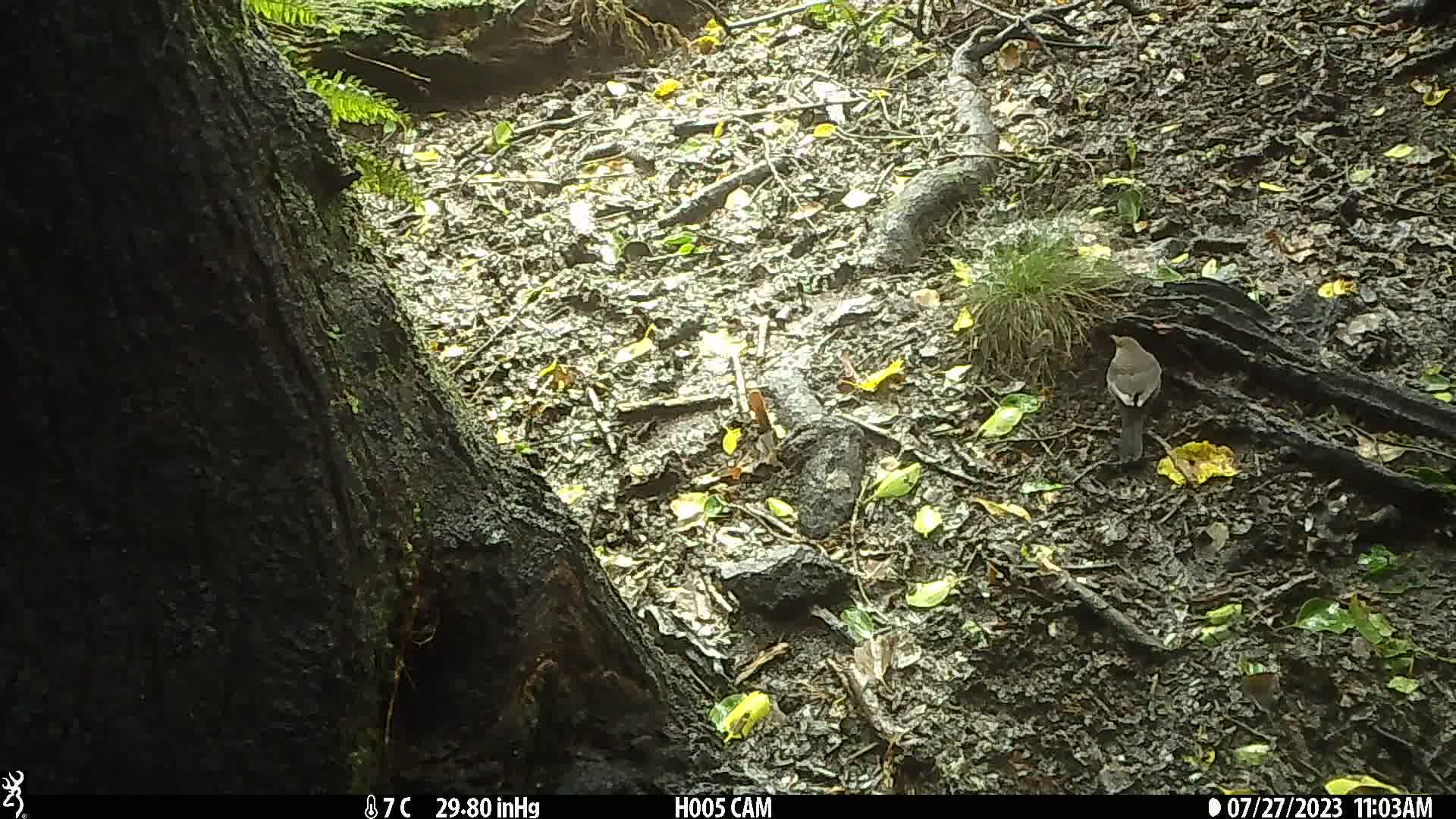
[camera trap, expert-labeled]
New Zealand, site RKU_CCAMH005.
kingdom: Animalia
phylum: Chordata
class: Aves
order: Passeriformes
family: Turdidae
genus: Turdus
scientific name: Turdus merula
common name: eurasian blackbird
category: blackbird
Blackbird (eurasian blackbird) (Turdus merula).